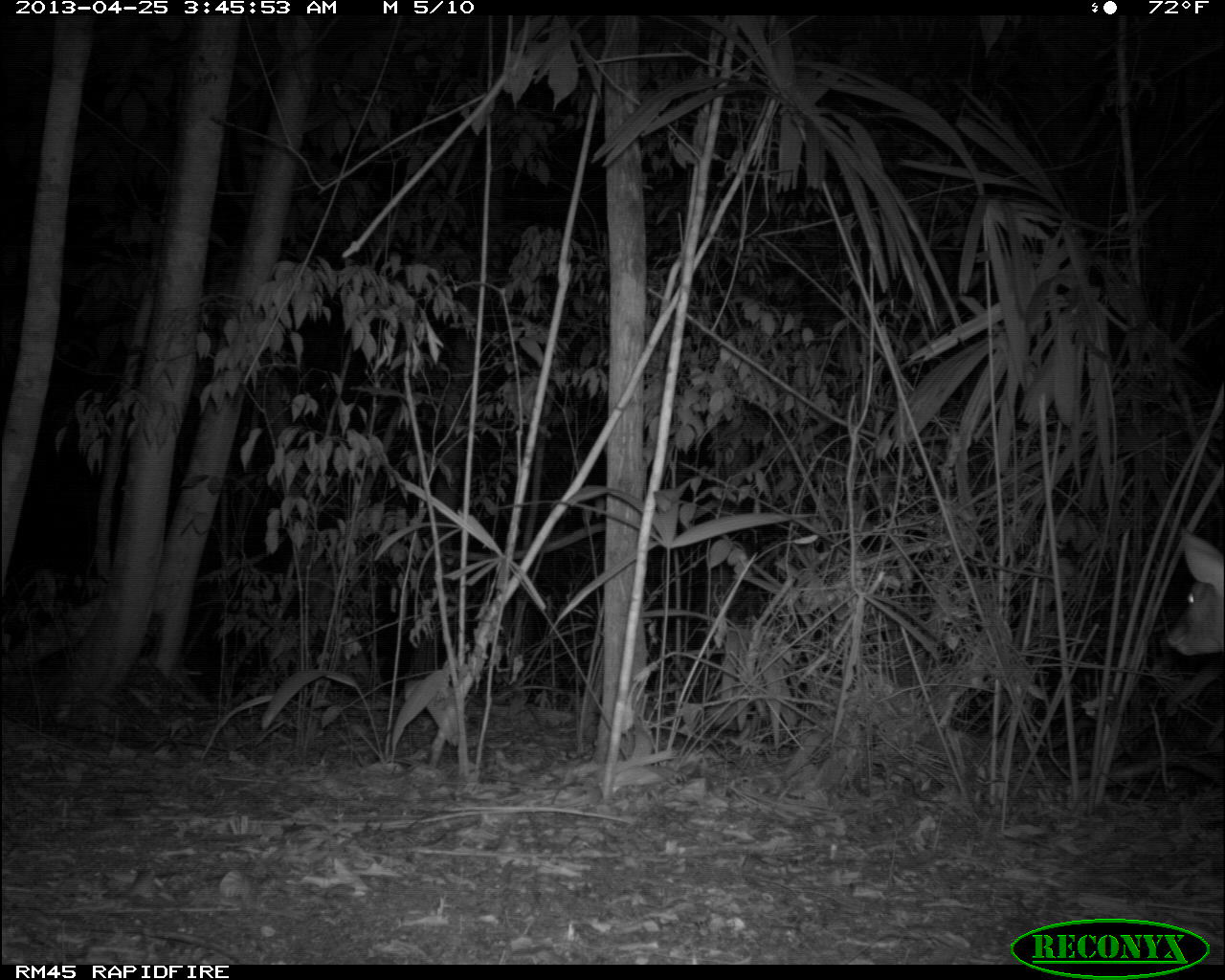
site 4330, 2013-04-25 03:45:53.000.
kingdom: Animalia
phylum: Chordata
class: Mammalia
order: Artiodactyla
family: Cervidae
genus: Mazama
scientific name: Mazama temama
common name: central american red brocket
Mazama temama (central american red brocket), count 1, sex male.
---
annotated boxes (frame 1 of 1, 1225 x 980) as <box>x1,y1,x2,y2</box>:
mazama temama: <box>1166,528,1225,656</box>